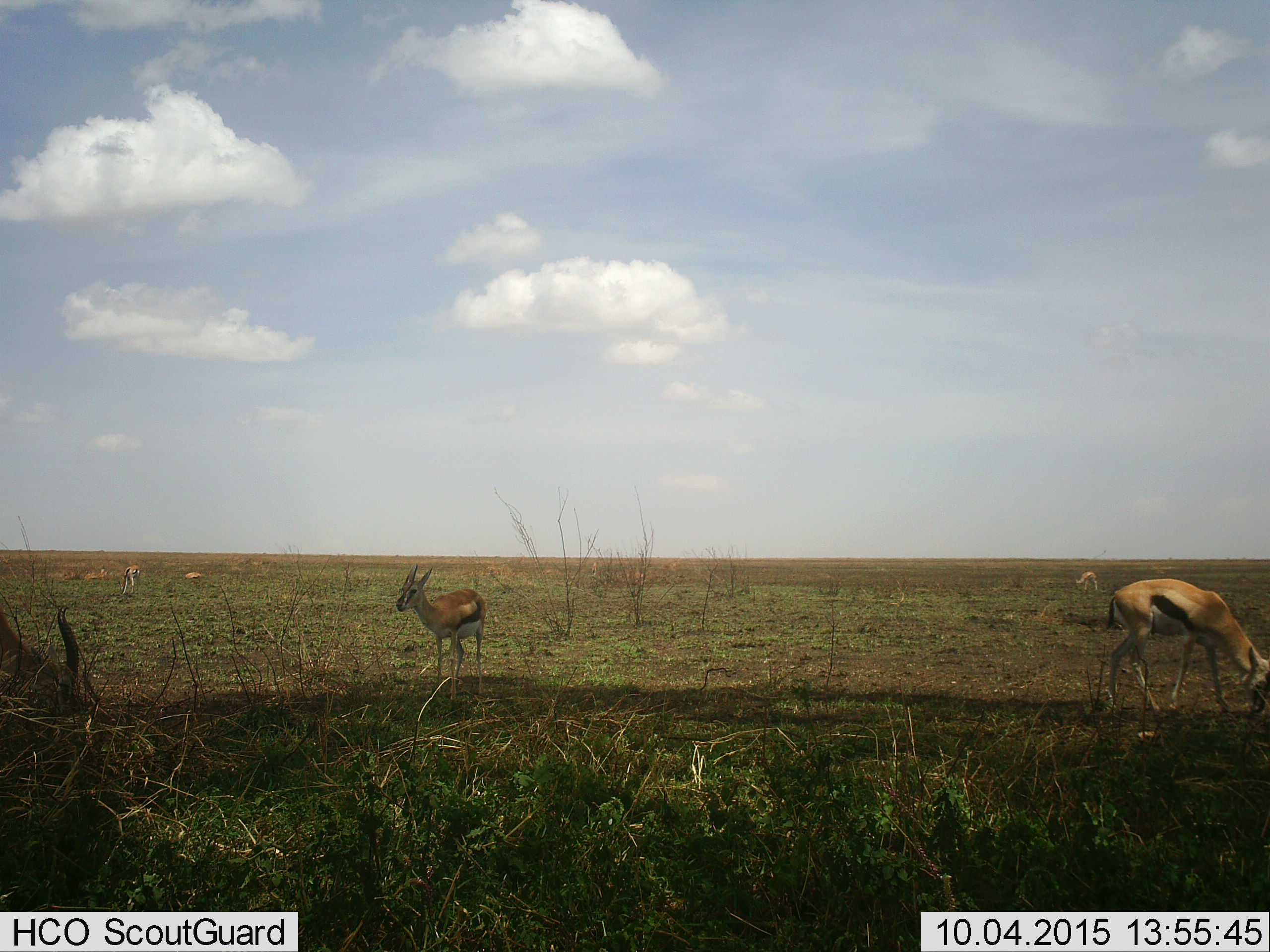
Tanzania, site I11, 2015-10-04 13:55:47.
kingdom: Animalia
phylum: Chordata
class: Mammalia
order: Artiodactyla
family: Bovidae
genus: Eudorcas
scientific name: Eudorcas thomsonii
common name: thomson's gazelle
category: gazellethomsons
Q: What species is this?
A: Gazellethomsons (thomson's gazelle) (Eudorcas thomsonii).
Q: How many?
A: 6.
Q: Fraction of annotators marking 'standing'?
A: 67%.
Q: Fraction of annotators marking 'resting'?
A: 17%.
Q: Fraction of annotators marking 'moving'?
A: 0%.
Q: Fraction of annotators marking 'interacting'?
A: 0%.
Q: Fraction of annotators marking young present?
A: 0%.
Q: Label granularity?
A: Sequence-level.